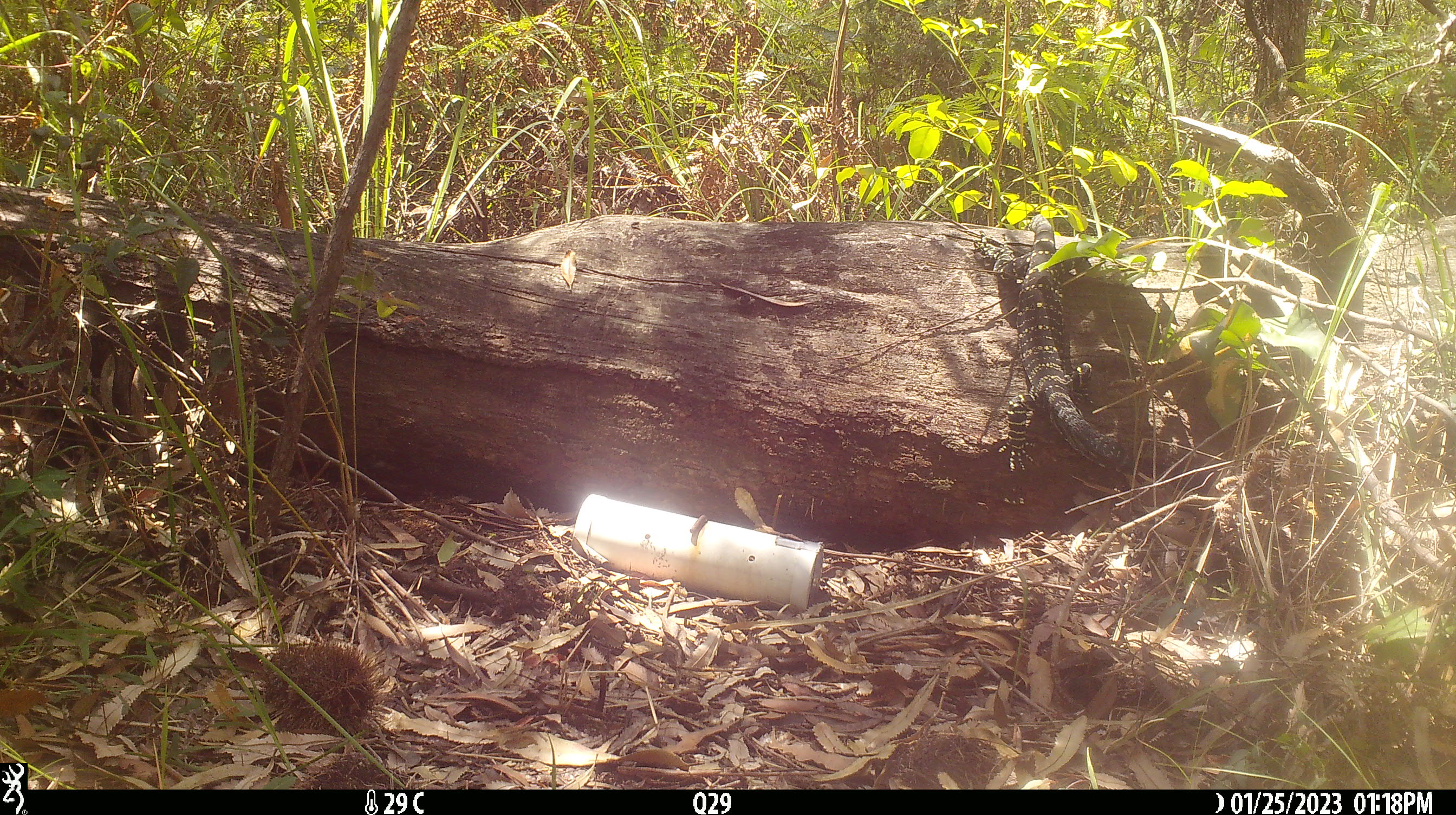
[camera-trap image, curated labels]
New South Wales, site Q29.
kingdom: Animalia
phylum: Chordata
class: Reptilia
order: Squamata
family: Varanidae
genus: Varanus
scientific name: Varanus varius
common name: lace monitor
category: goanna